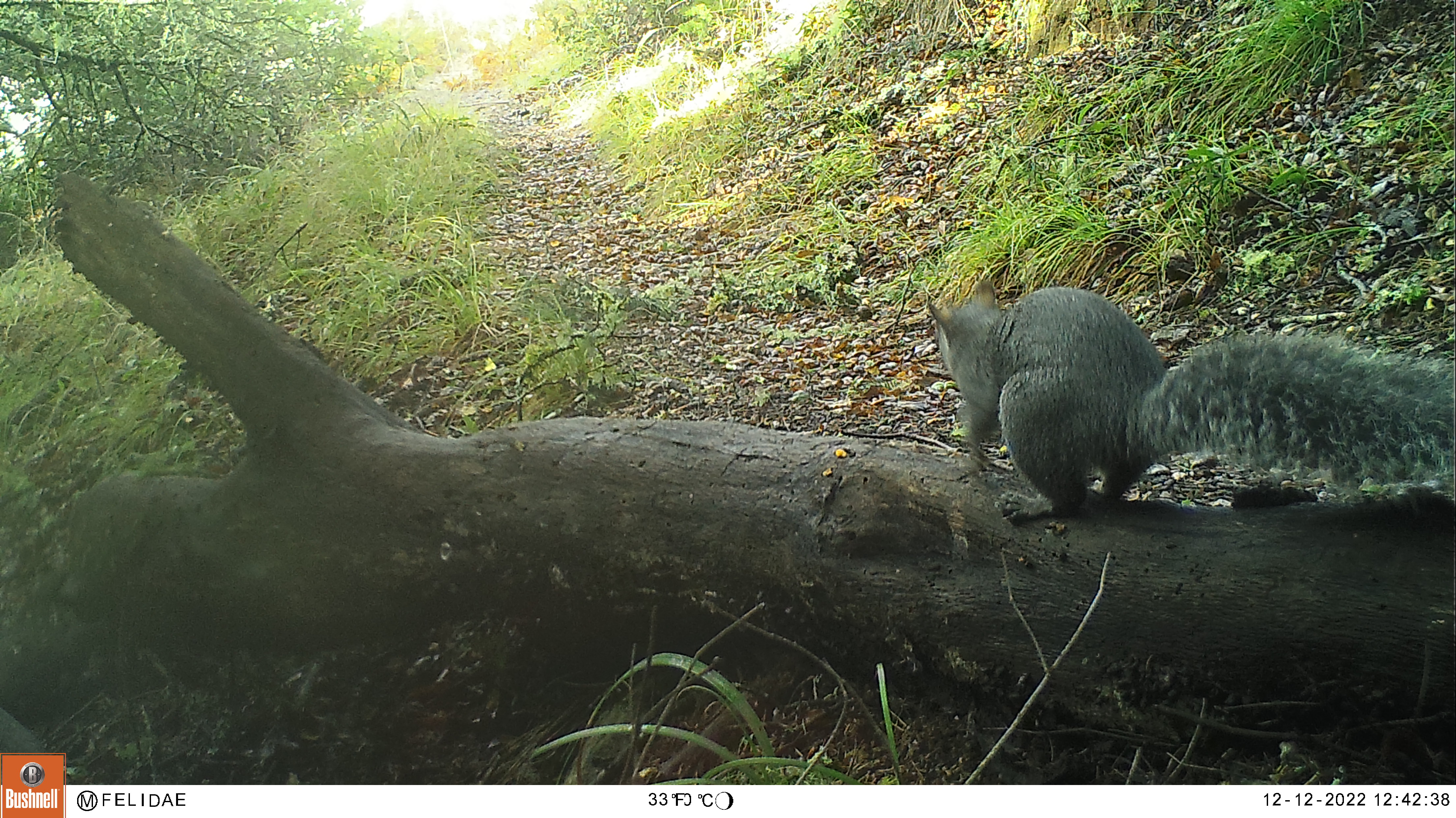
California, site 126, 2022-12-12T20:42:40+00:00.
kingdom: Animalia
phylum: Chordata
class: Mammalia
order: Rodentia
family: Sciuridae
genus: Sciurus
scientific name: Sciurus griseus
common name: western gray squirrel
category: western grey squirrel